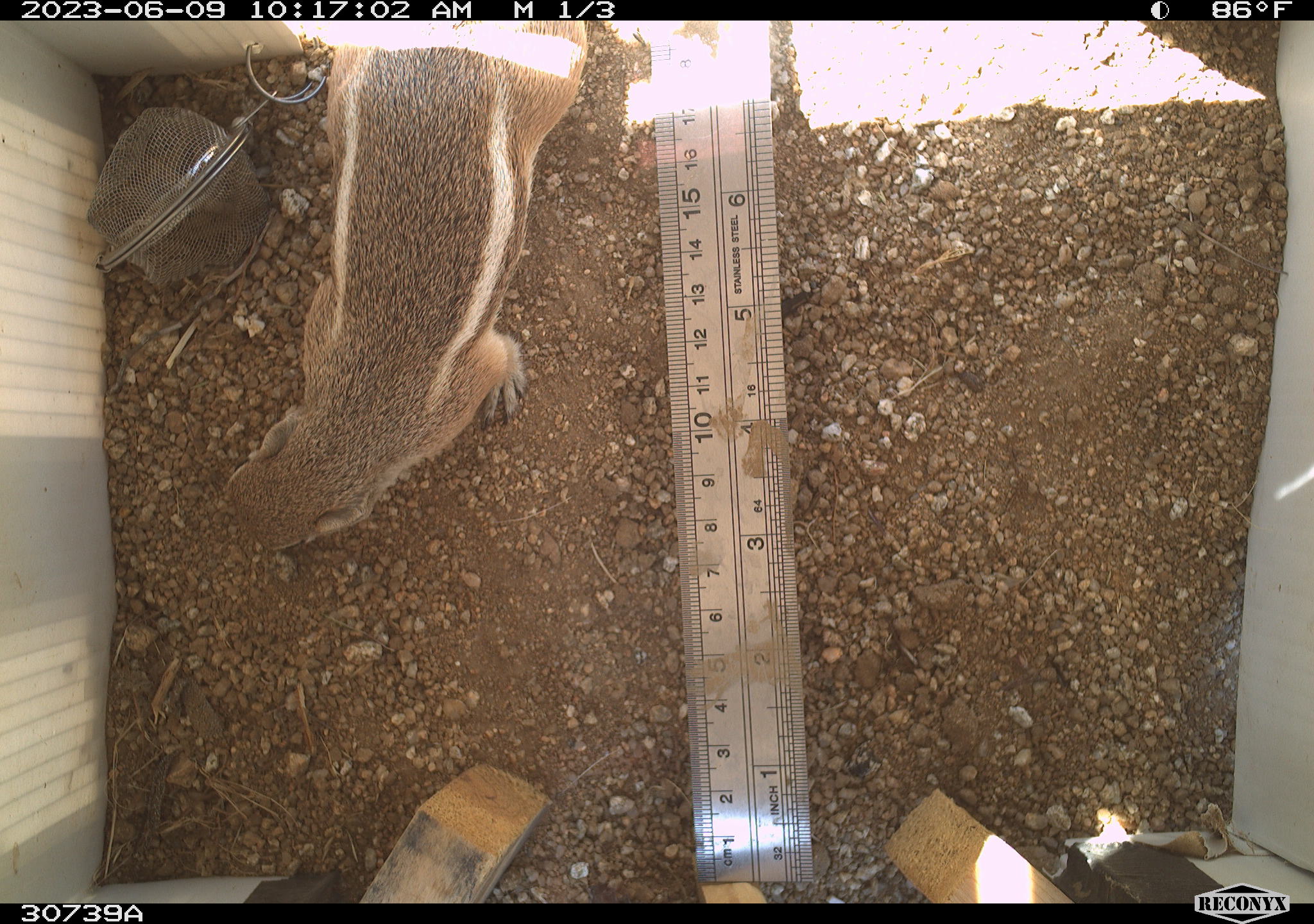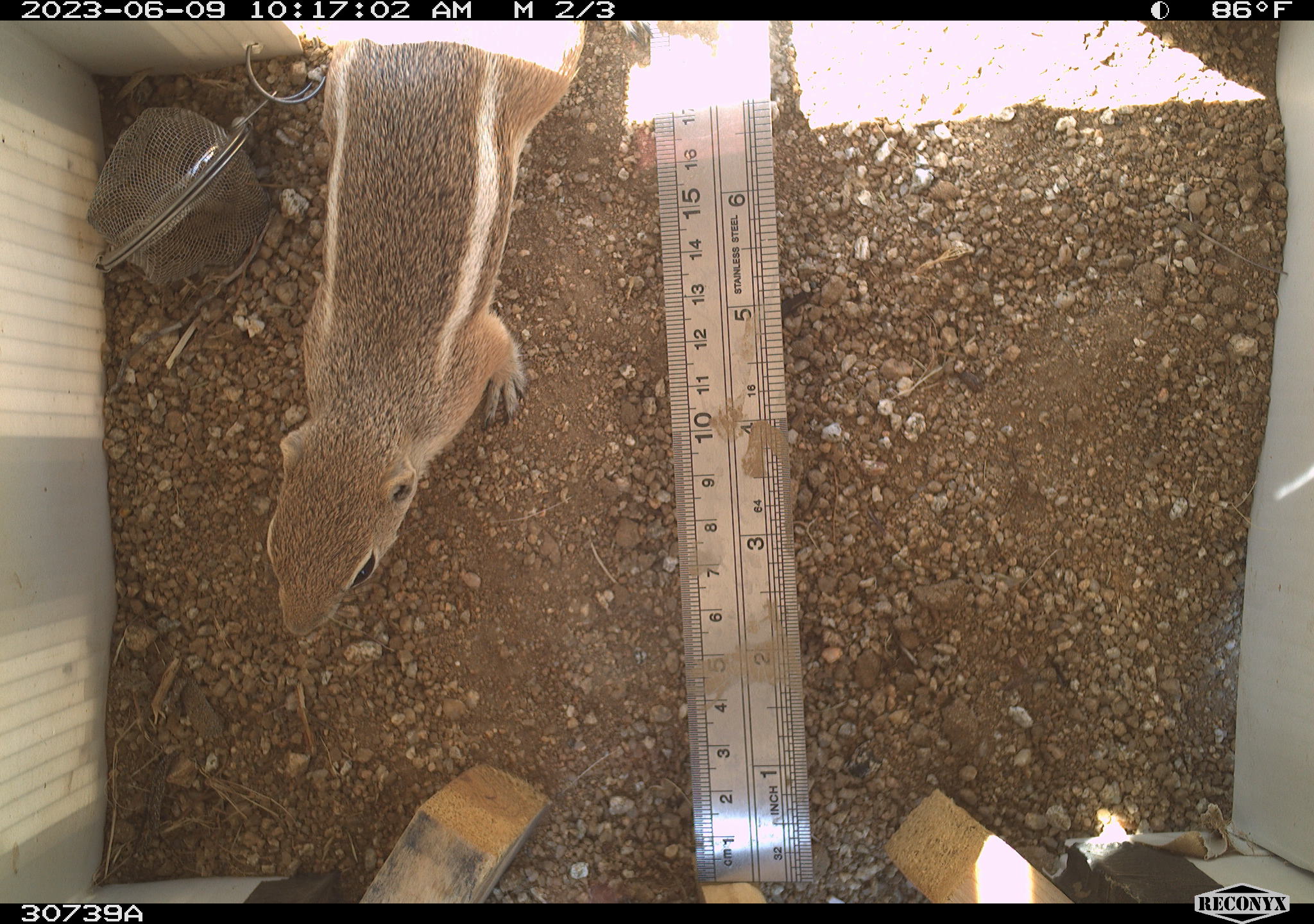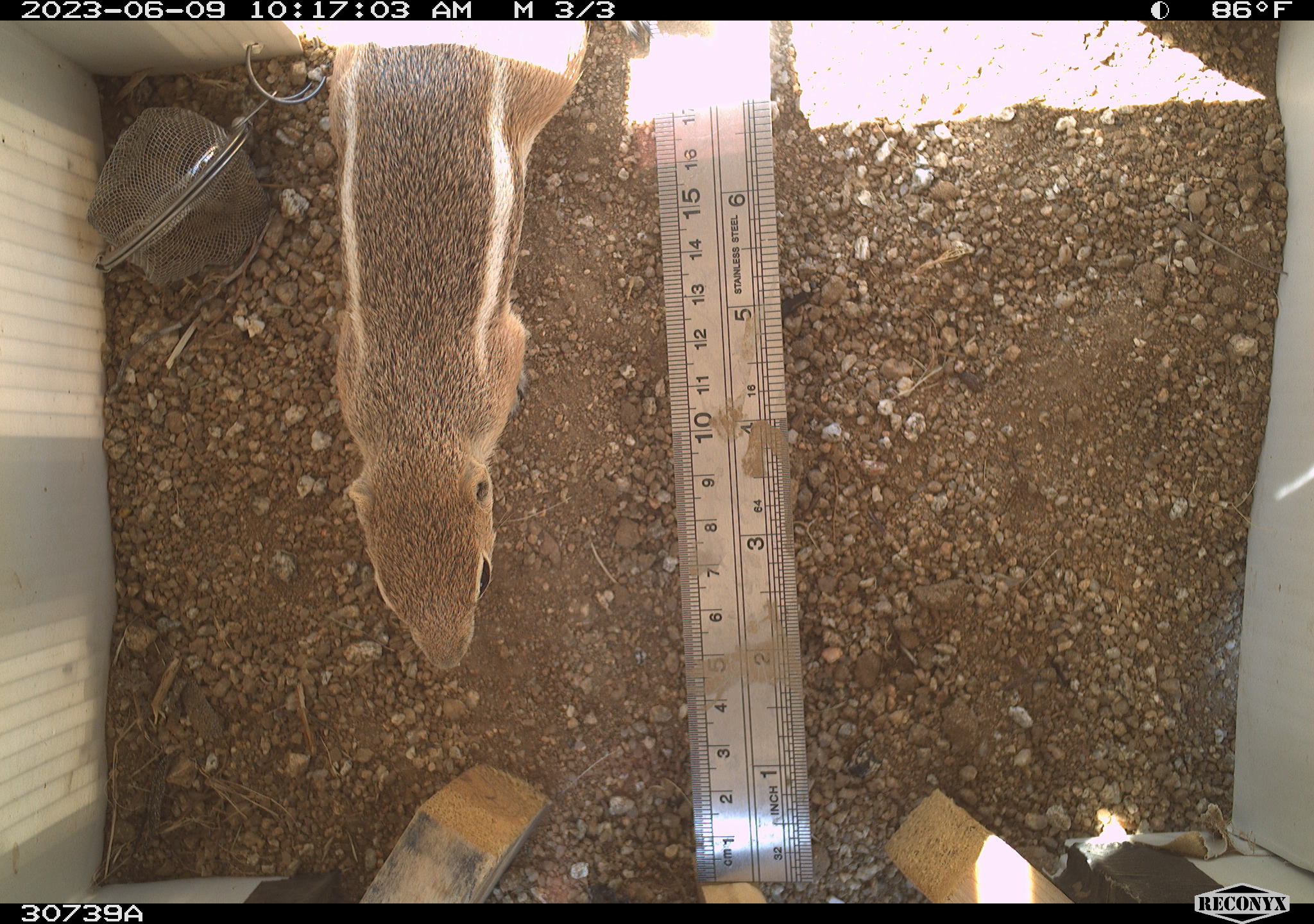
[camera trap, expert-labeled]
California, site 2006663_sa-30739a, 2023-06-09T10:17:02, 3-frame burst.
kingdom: Animalia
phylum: Chordata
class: Mammalia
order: Rodentia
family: Sciuridae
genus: Ammospermophilus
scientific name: Ammospermophilus leucurus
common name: white-tailed antelope squirrel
White-tailed antelope squirrel (Ammospermophilus leucurus).